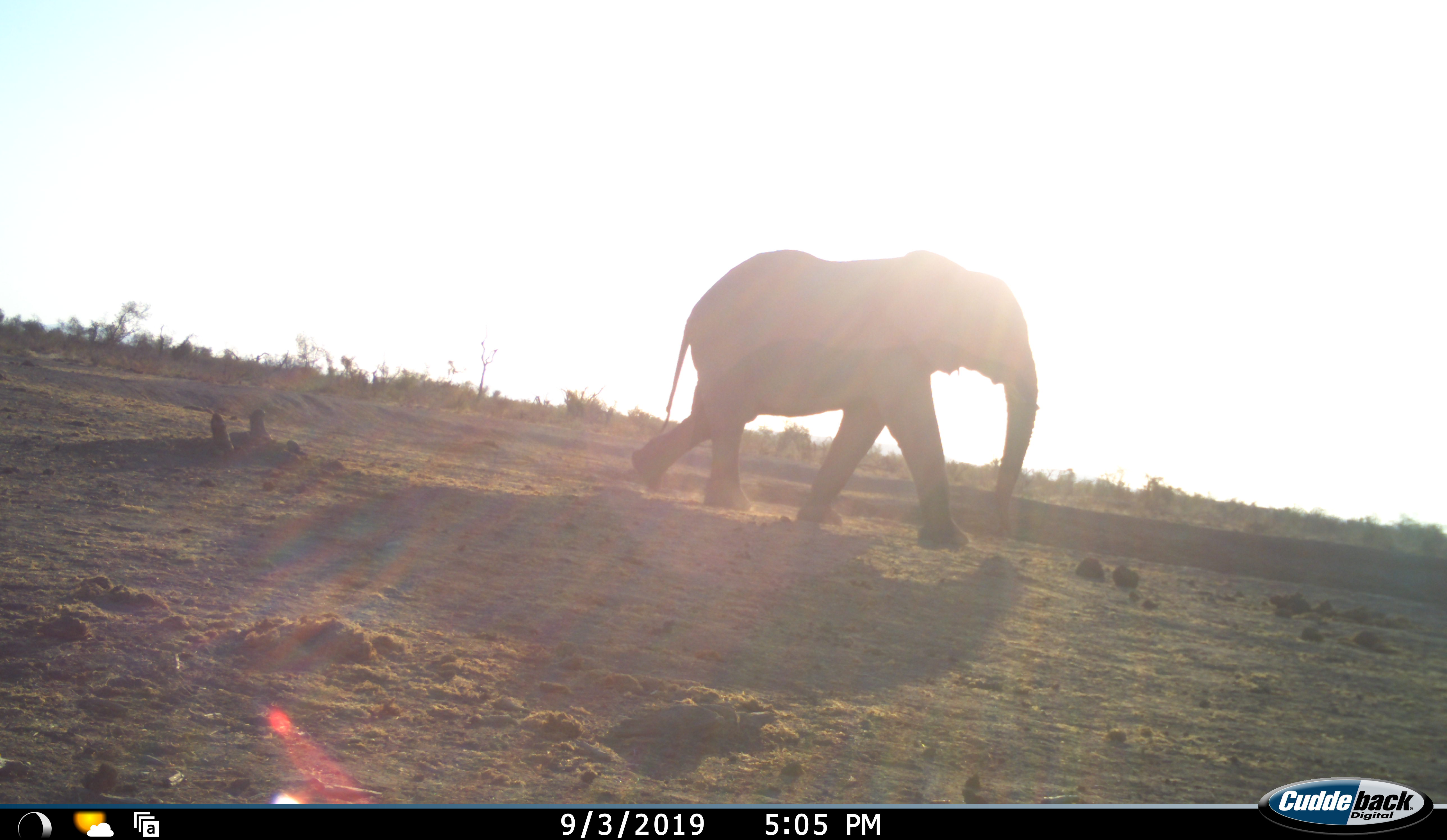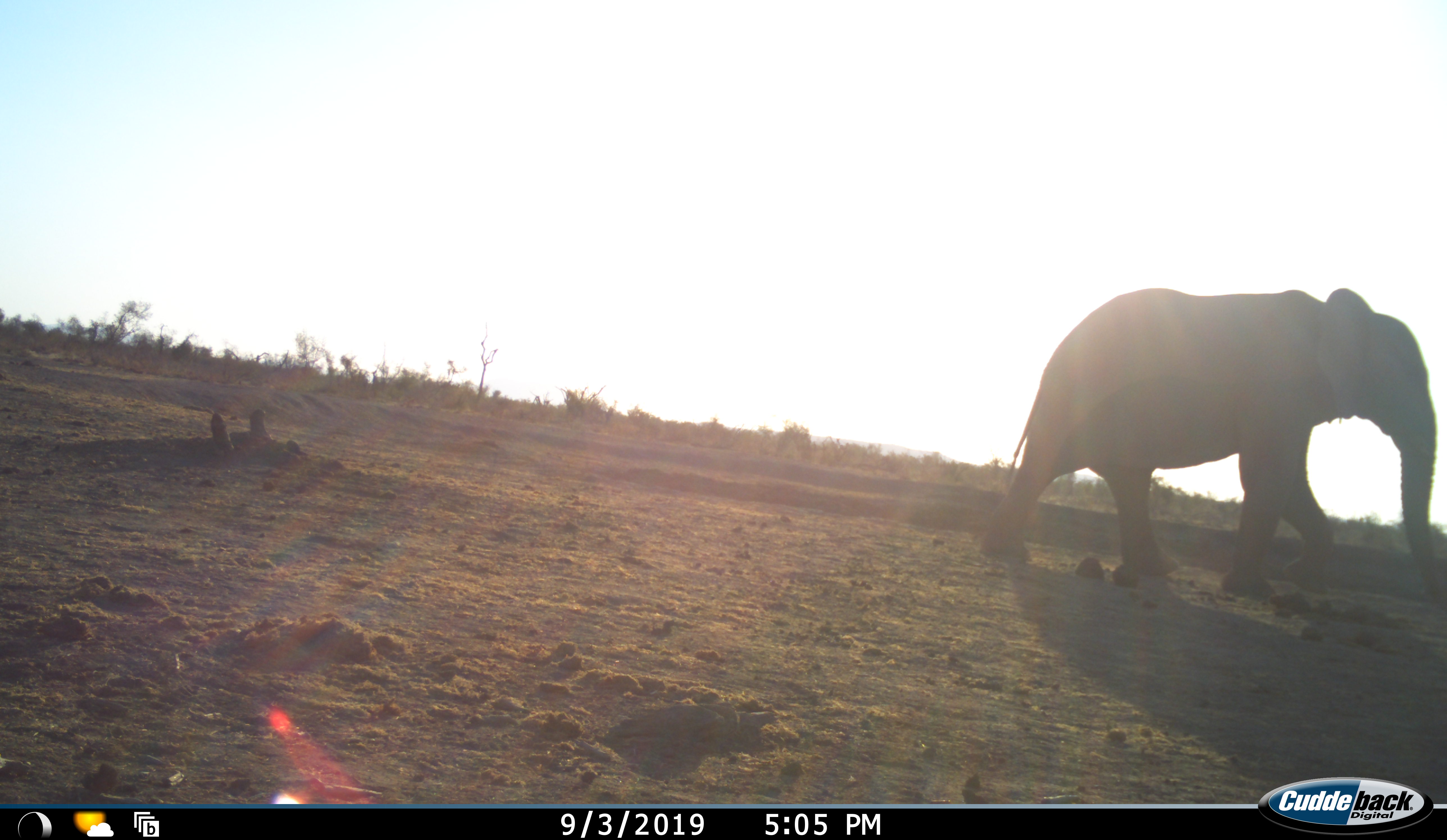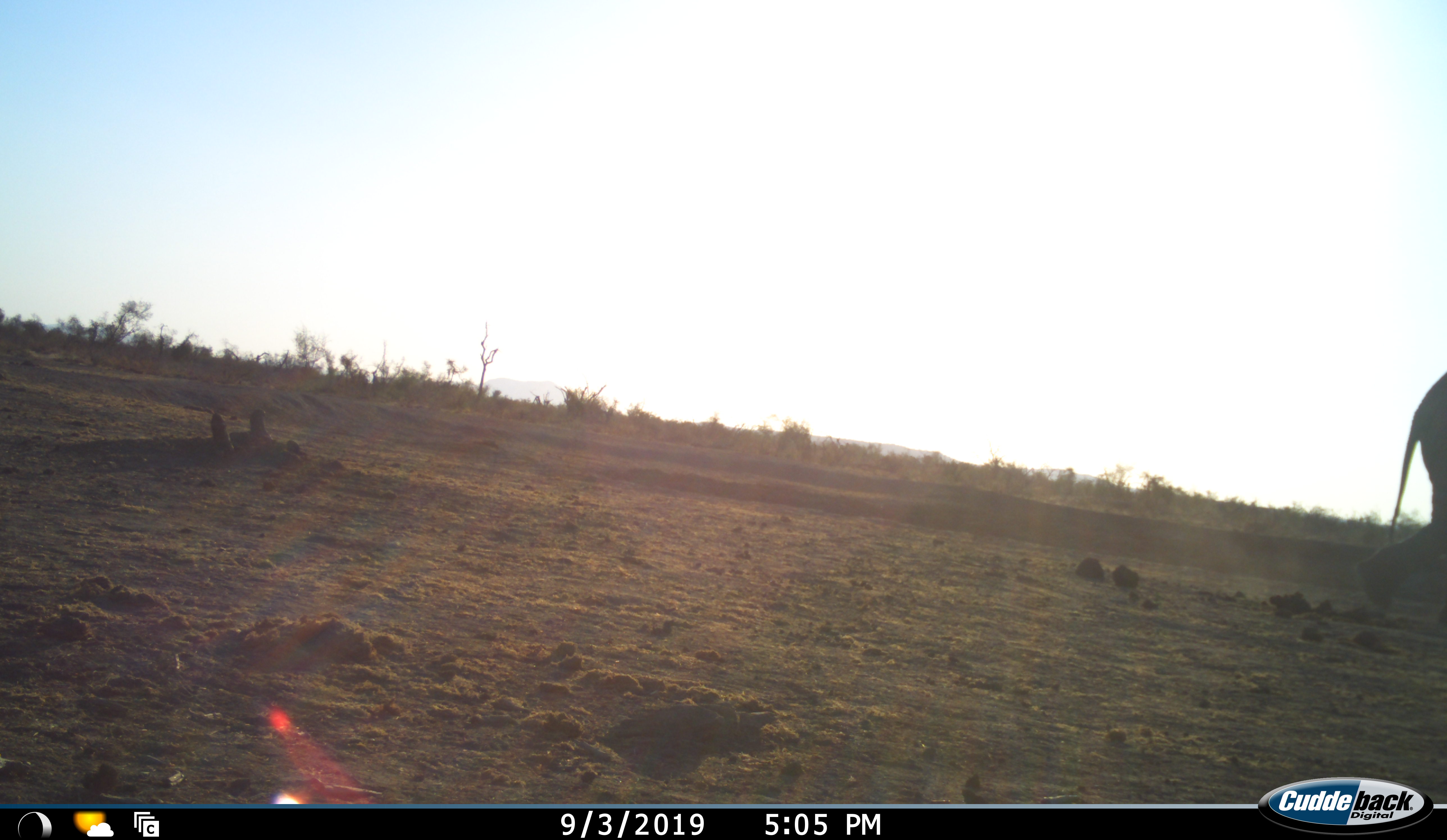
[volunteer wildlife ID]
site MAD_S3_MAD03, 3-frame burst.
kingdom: Animalia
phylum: Chordata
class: Mammalia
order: Proboscidea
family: Elephantidae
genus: Loxodonta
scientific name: Loxodonta africana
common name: african bush elephant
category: elephant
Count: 1.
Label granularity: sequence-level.